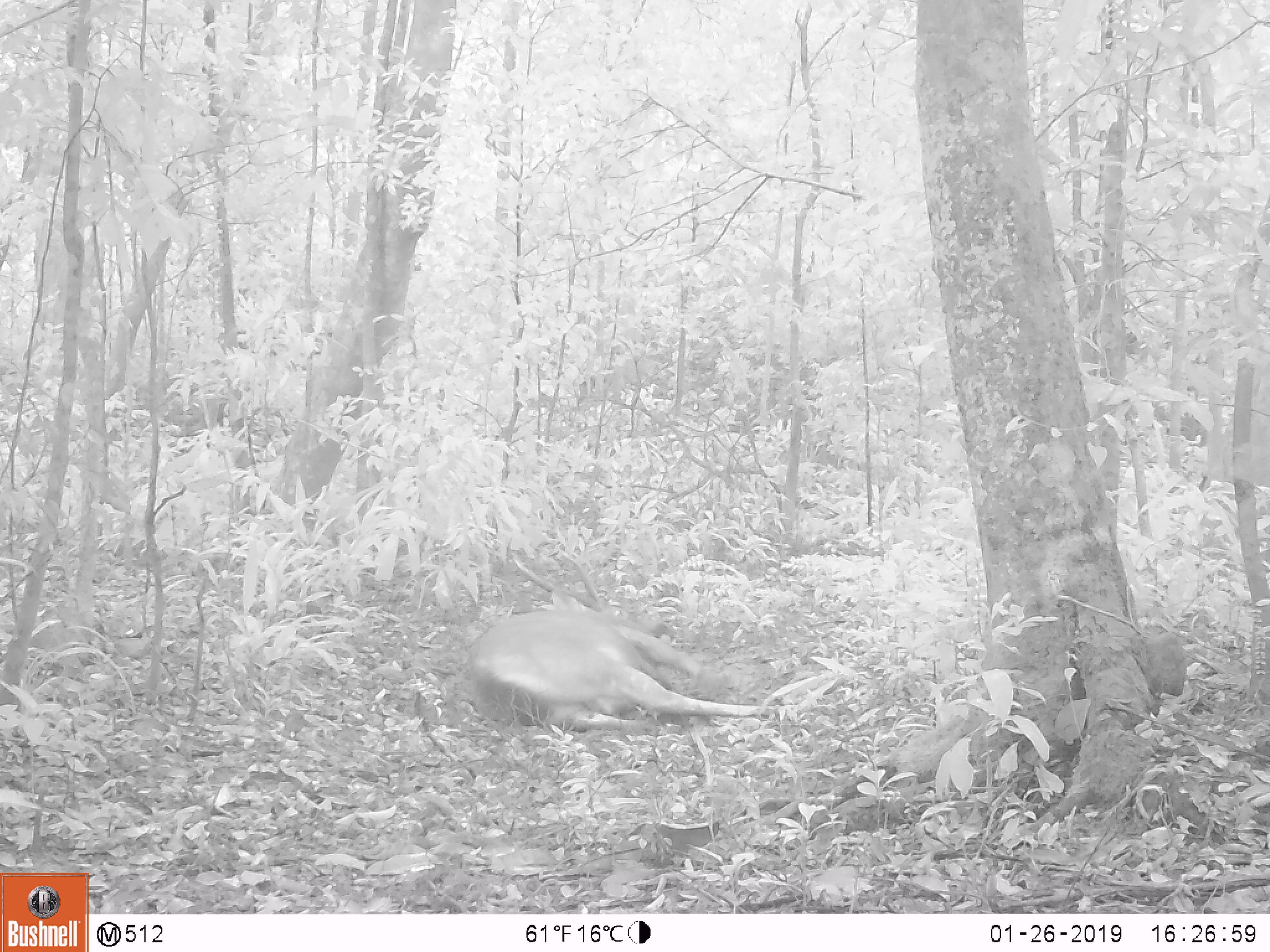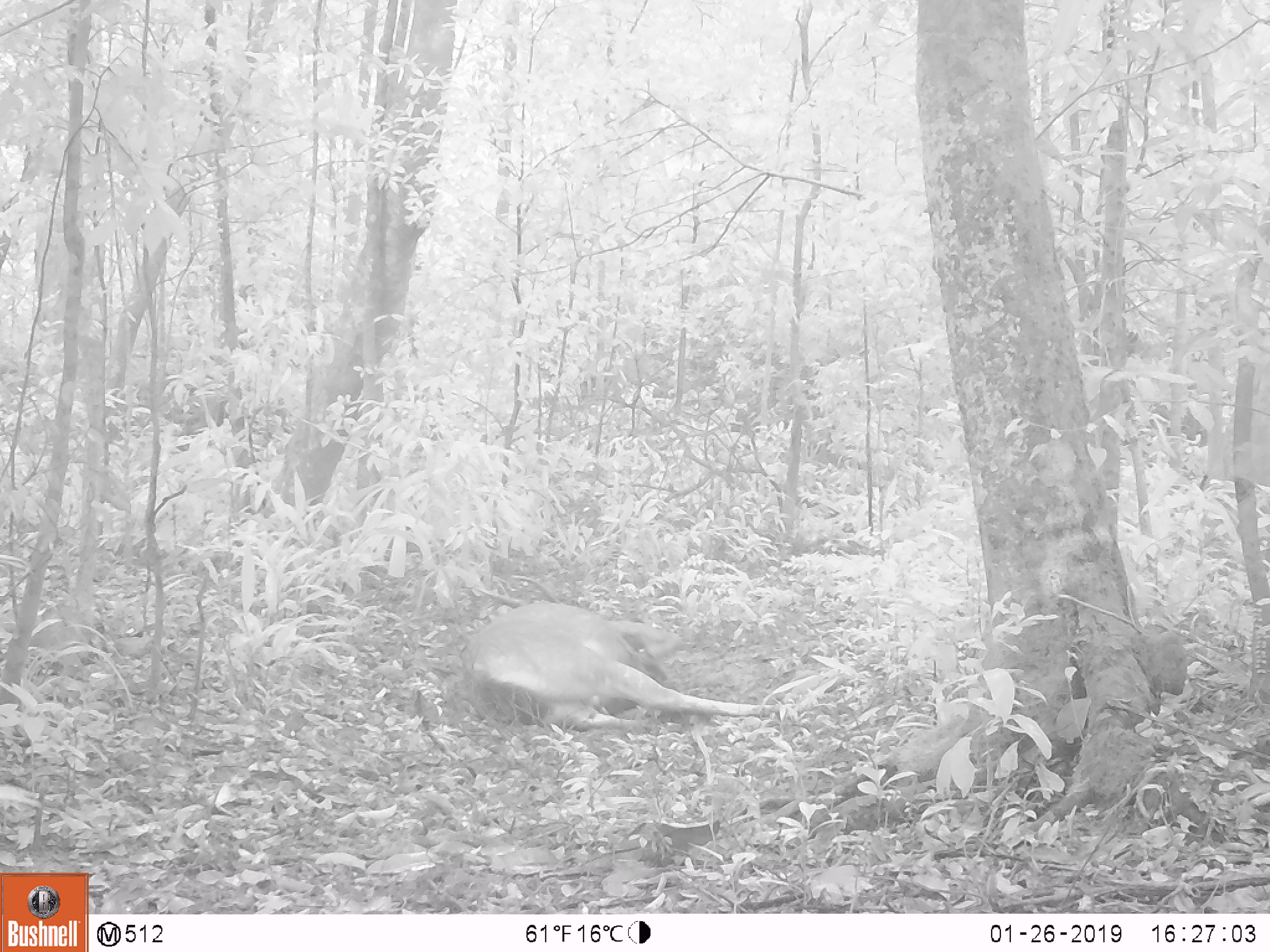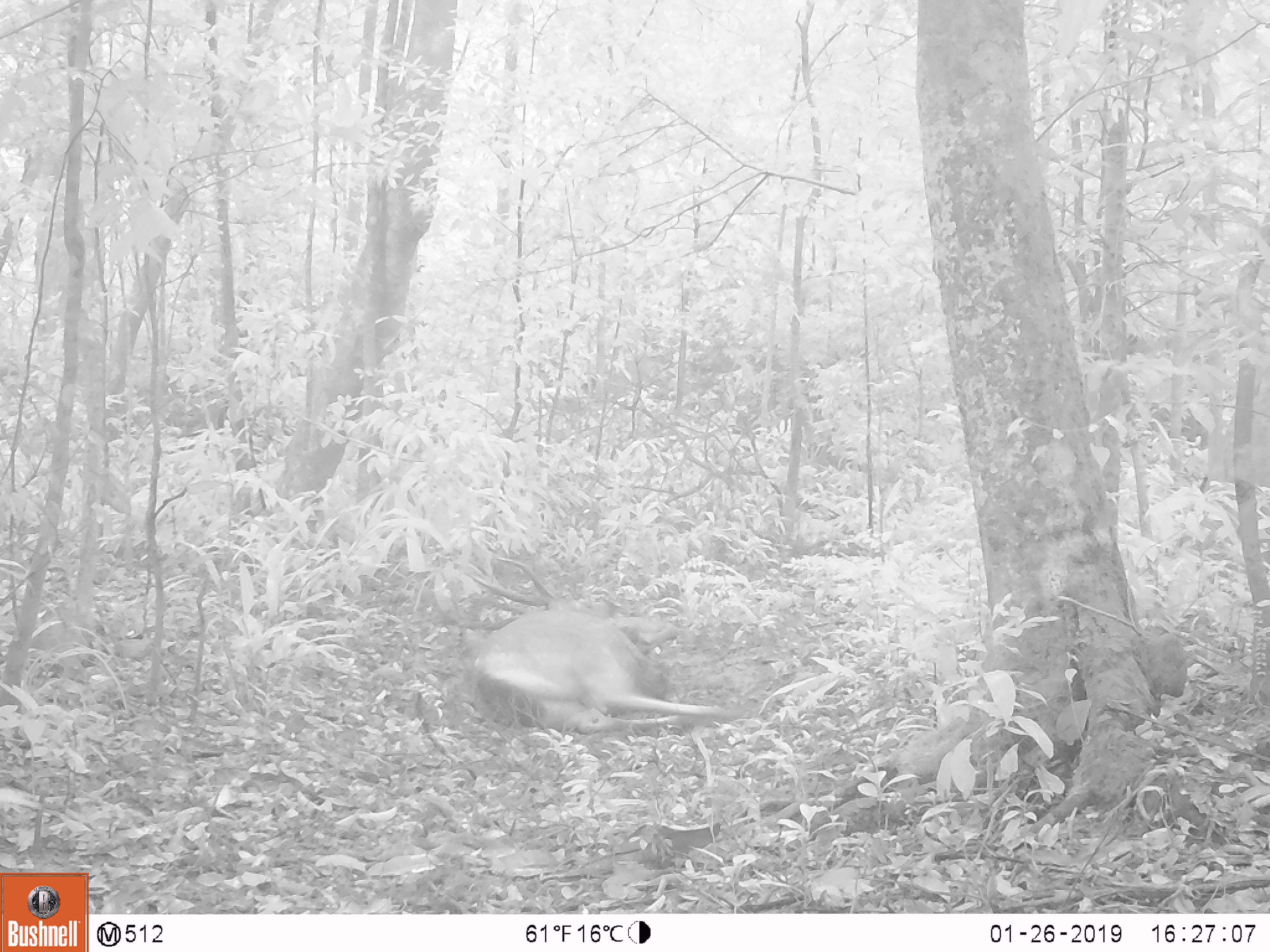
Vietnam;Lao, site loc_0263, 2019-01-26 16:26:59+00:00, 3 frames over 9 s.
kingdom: Animalia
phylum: Chordata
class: Mammalia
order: Artiodactyla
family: Cervidae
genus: Rusa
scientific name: Rusa unicolor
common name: sambar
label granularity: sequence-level